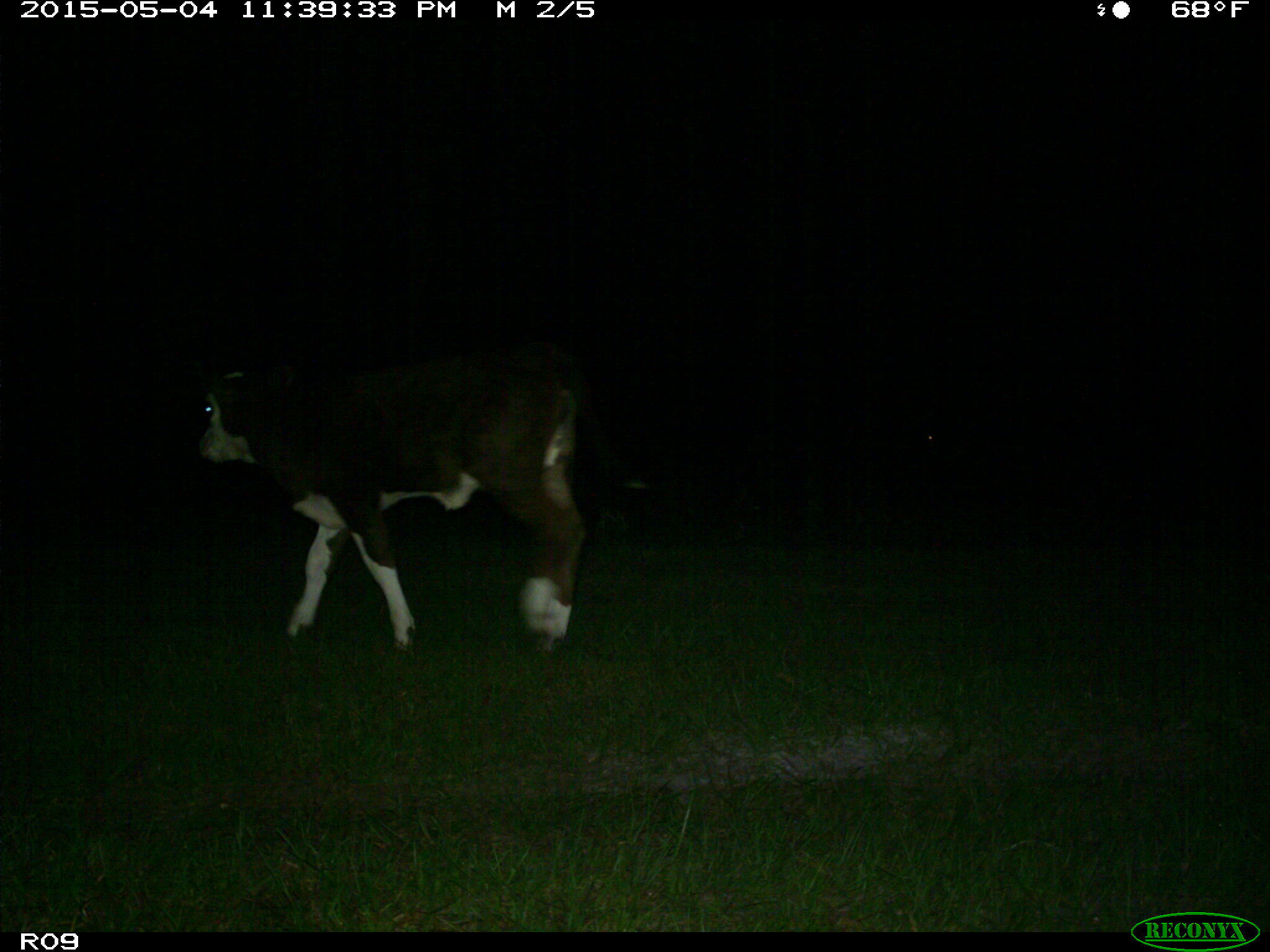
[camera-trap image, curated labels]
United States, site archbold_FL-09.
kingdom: Animalia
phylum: Chordata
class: Mammalia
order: Artiodactyla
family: Bovidae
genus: Bos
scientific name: Bos taurus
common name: domestic cow